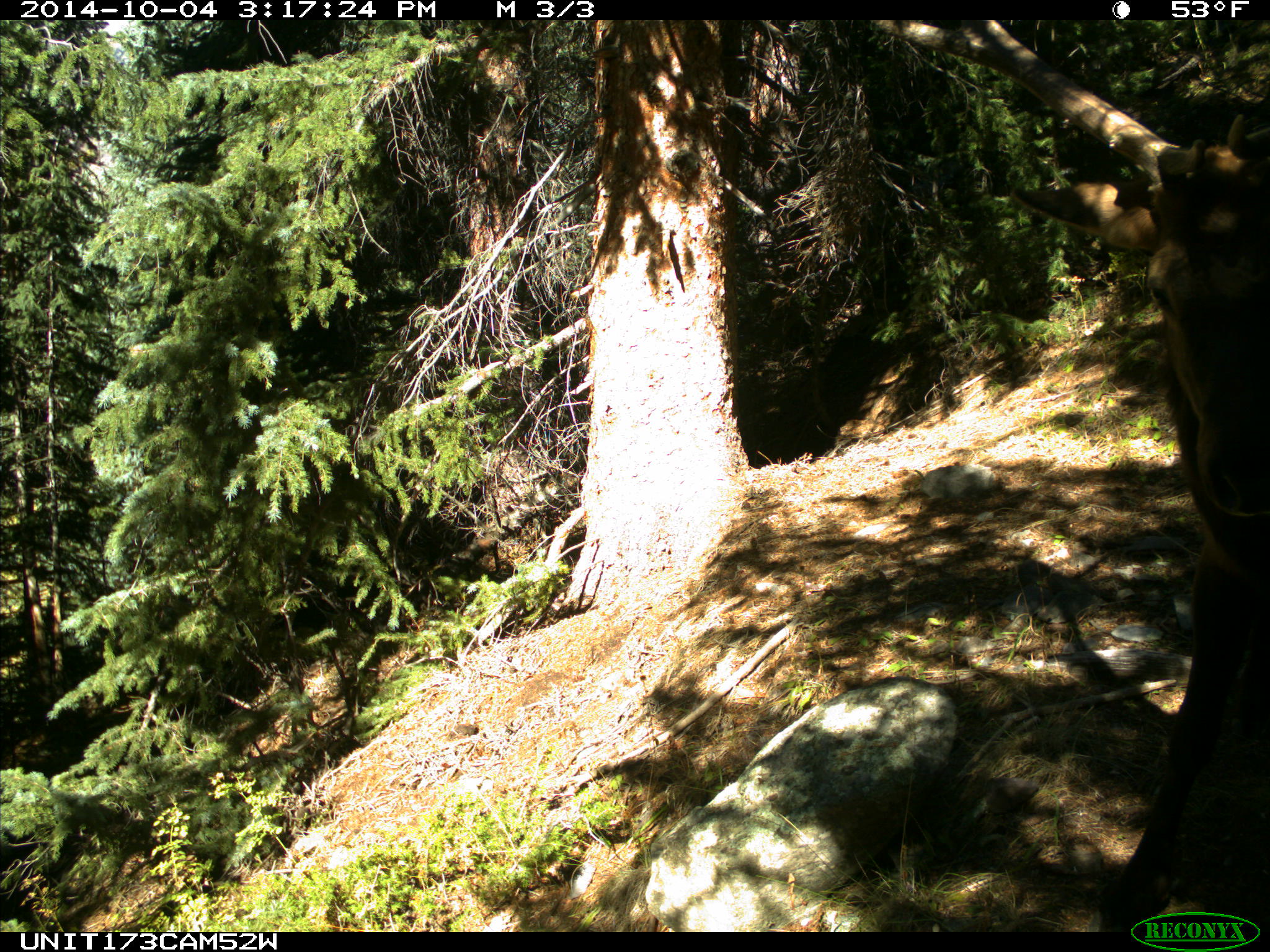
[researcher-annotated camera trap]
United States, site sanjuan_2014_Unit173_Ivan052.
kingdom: Animalia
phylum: Chordata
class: Mammalia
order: Artiodactyla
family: Cervidae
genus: Cervus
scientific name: Cervus elaphus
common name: red deer